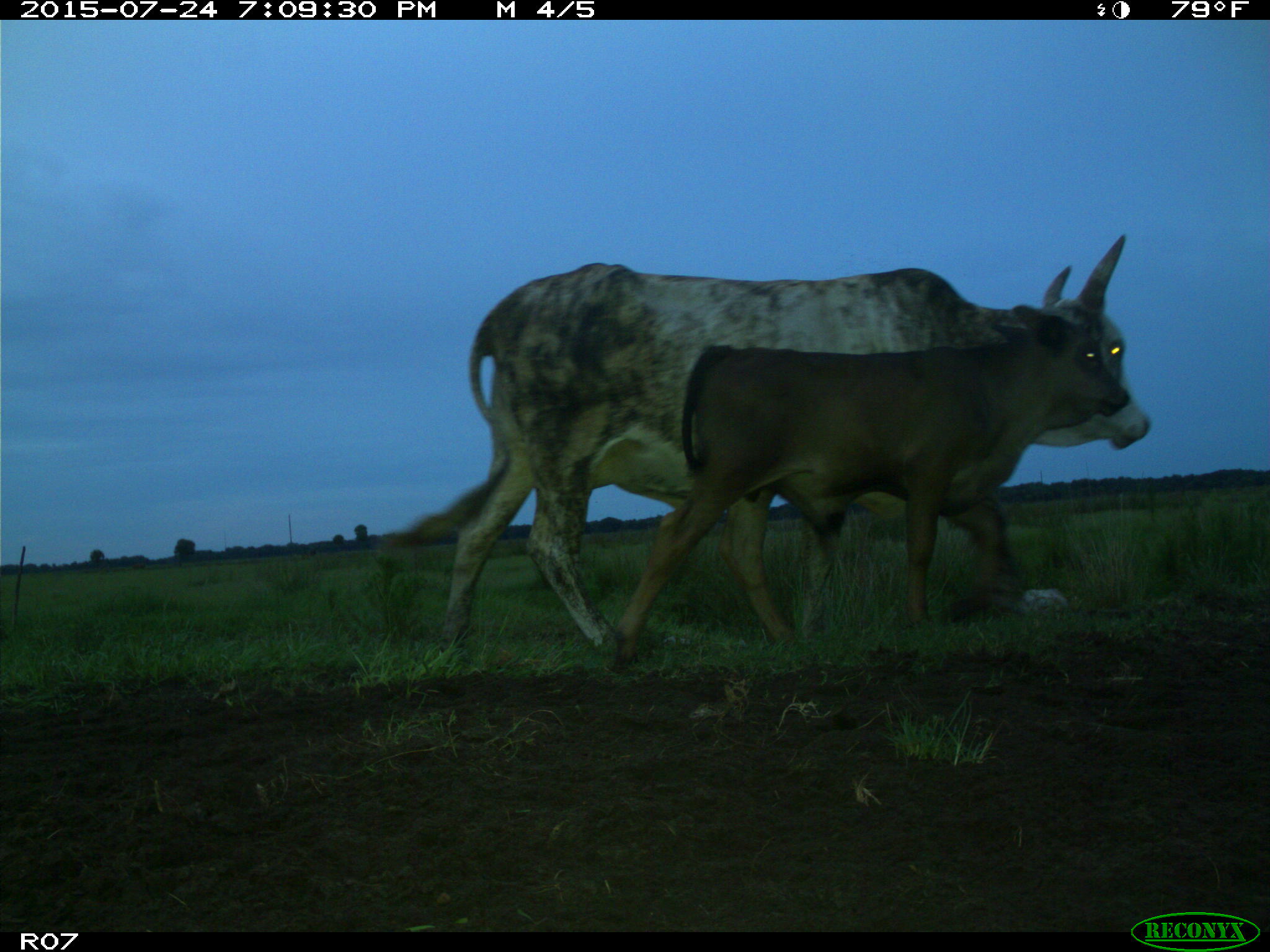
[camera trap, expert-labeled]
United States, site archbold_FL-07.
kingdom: Animalia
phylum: Chordata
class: Mammalia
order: Artiodactyla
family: Bovidae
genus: Bos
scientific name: Bos taurus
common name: domestic cow